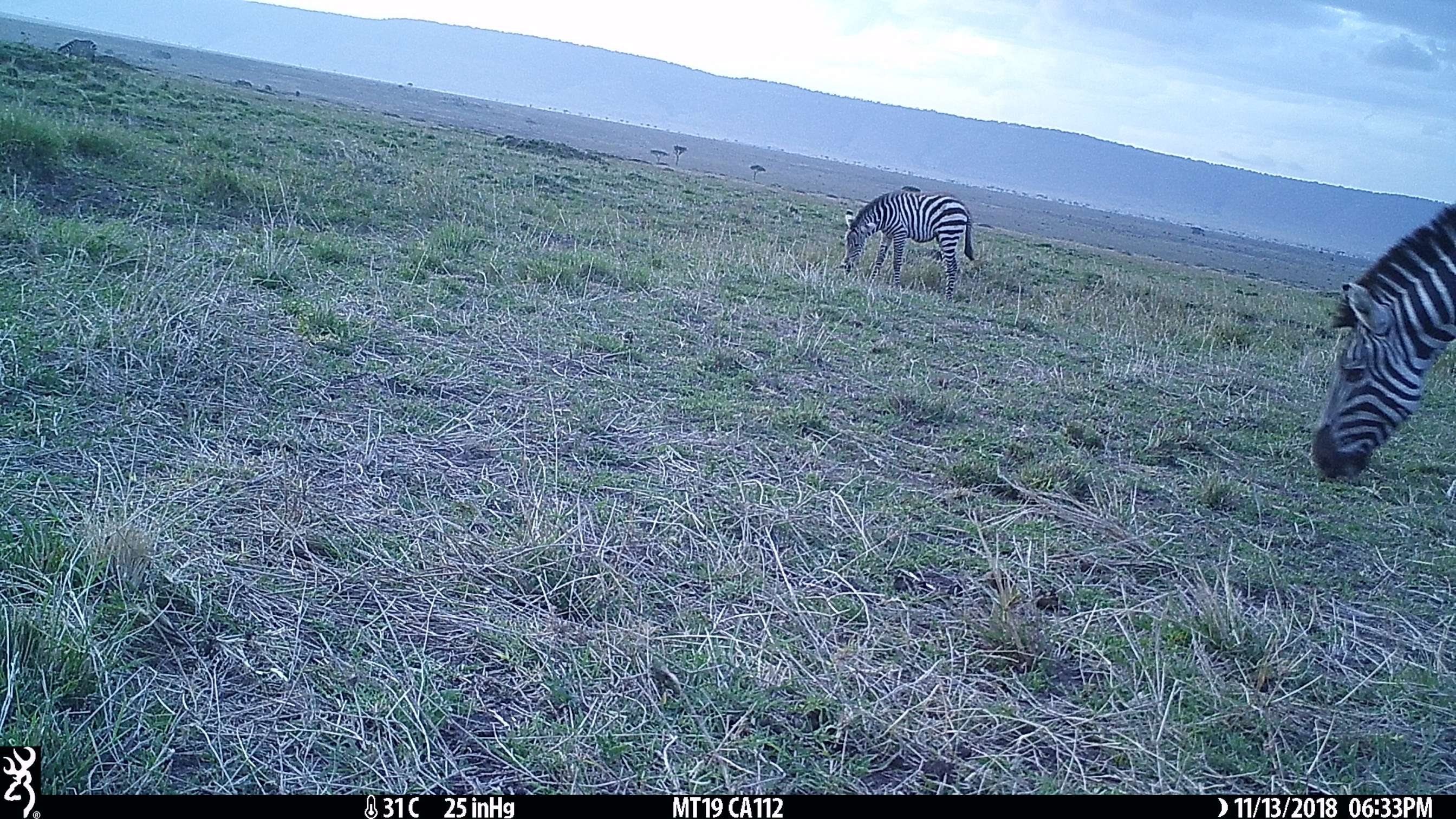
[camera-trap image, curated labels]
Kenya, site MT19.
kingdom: Animalia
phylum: Chordata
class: Mammalia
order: Perissodactyla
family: Equidae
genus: Equus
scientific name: Equus quagga burchellii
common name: burchell's zebra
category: zebra